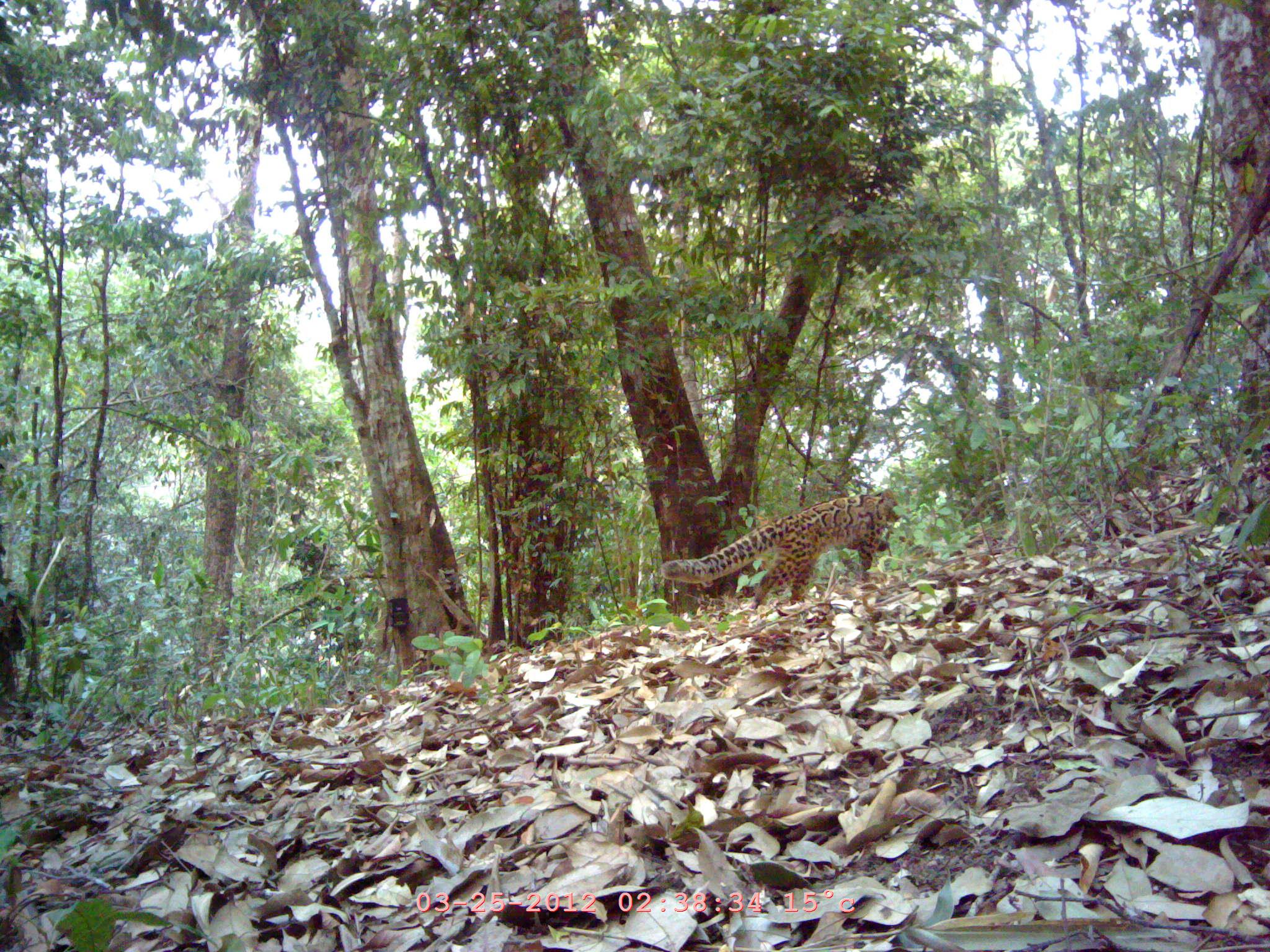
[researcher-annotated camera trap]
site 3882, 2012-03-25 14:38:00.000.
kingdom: Animalia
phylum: Chordata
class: Mammalia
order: Carnivora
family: Felidae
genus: Pardofelis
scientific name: Pardofelis marmorata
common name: marbled cat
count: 1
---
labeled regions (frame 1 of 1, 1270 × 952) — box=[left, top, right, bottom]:
pardofelis marmorata: box=[659, 486, 909, 611]